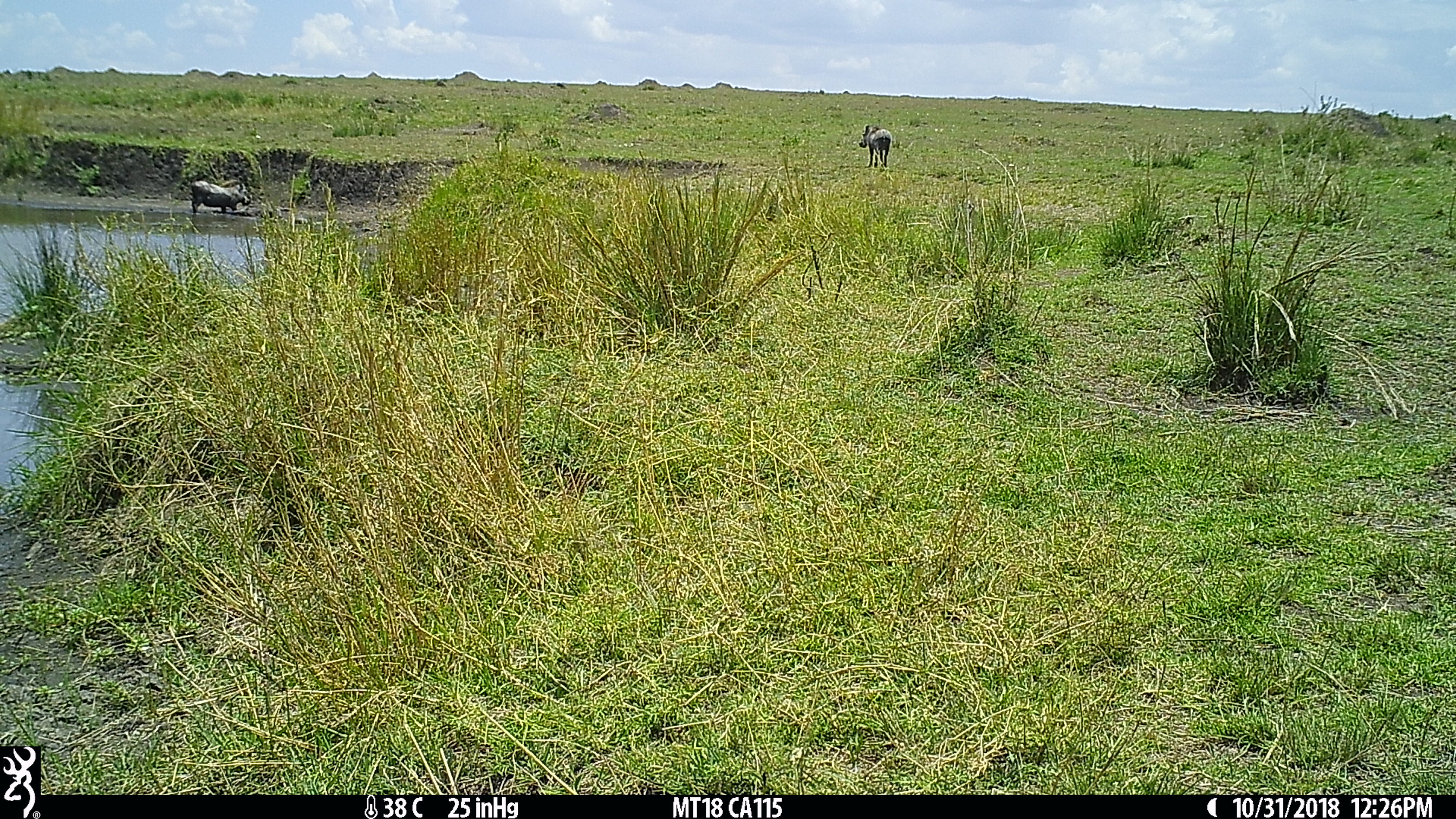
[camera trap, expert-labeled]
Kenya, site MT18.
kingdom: Animalia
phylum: Chordata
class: Mammalia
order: Artiodactyla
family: Suidae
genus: Phacochoerus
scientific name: Phacochoerus africanus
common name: common warthog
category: warthog